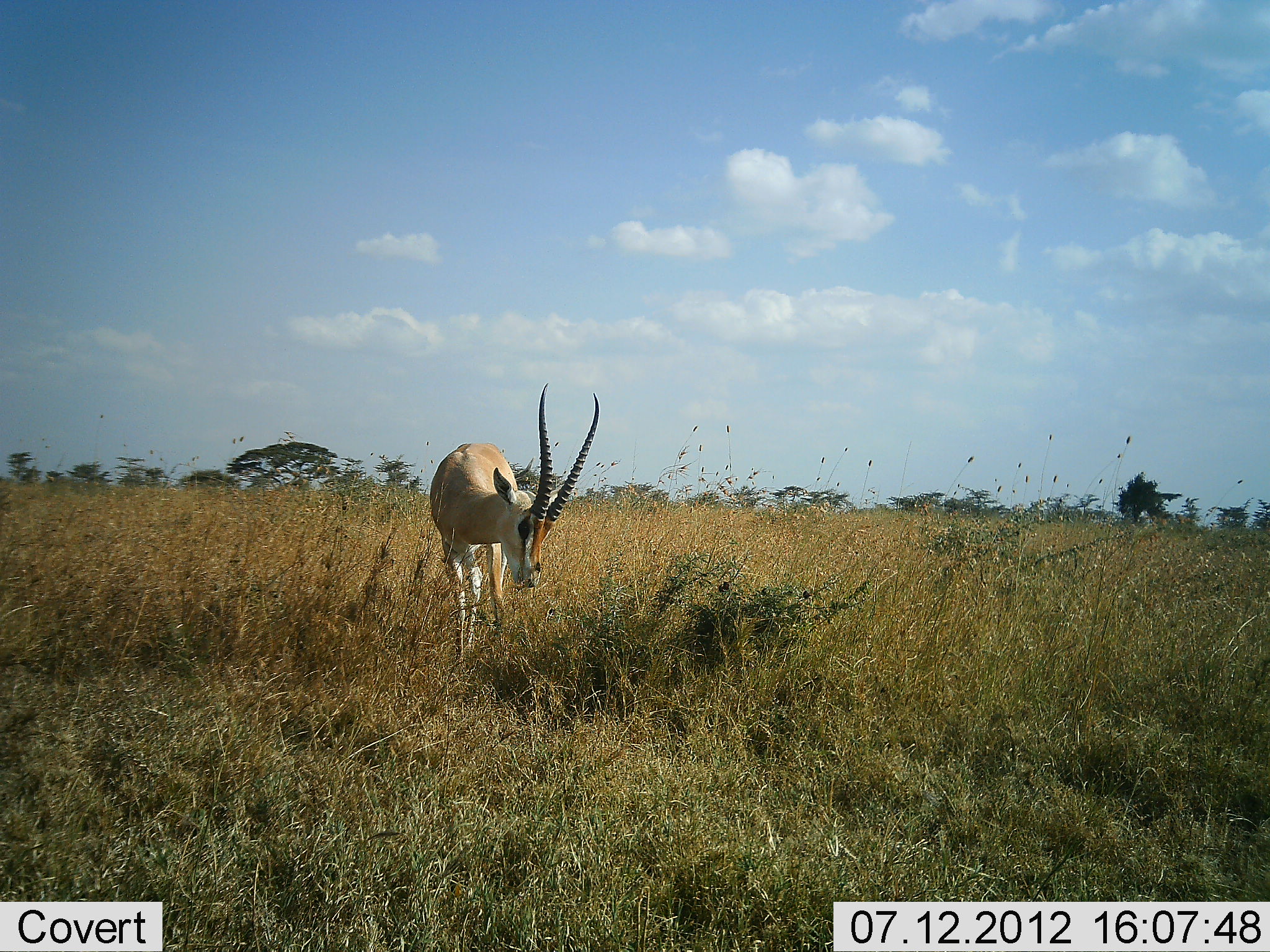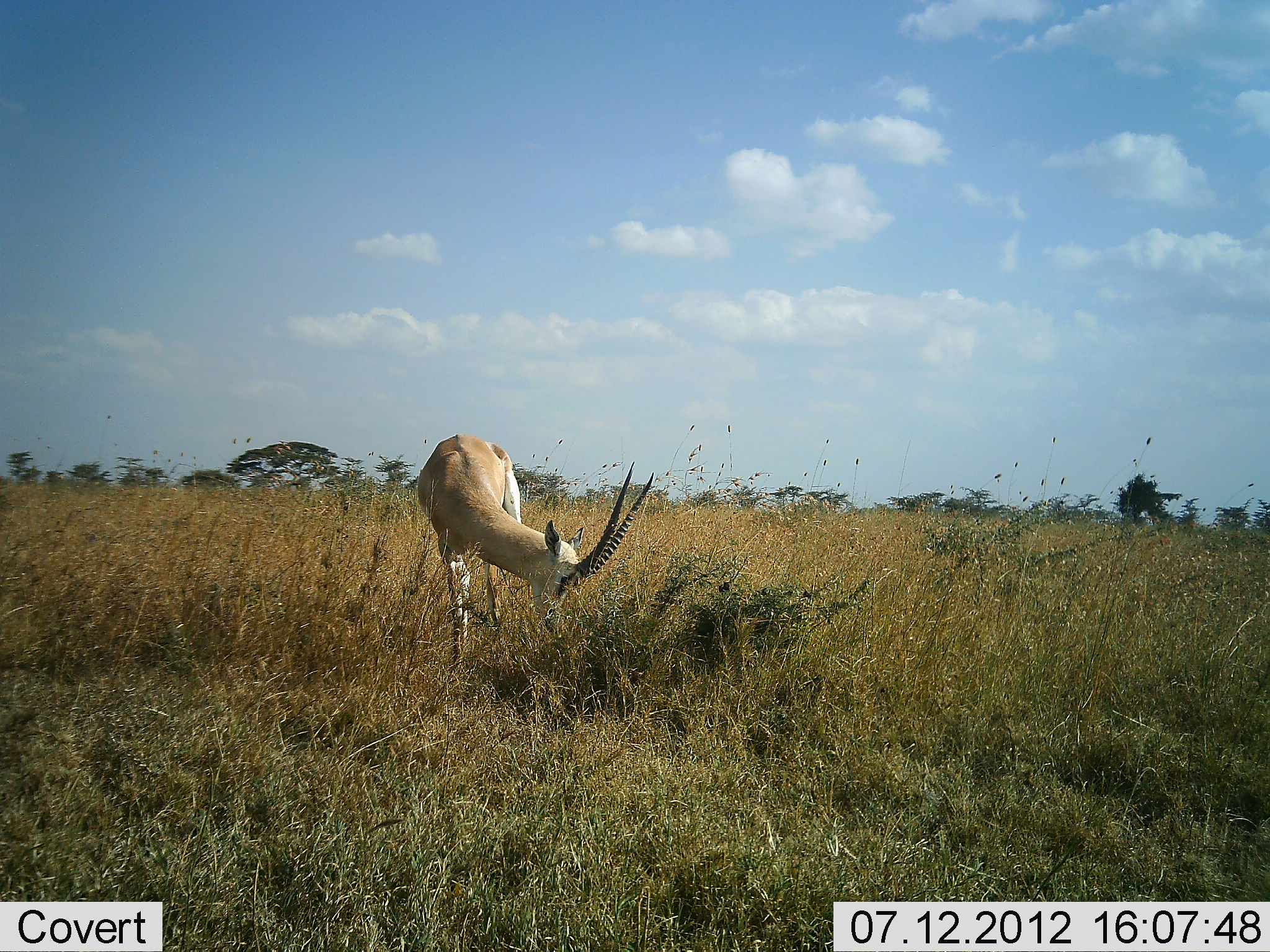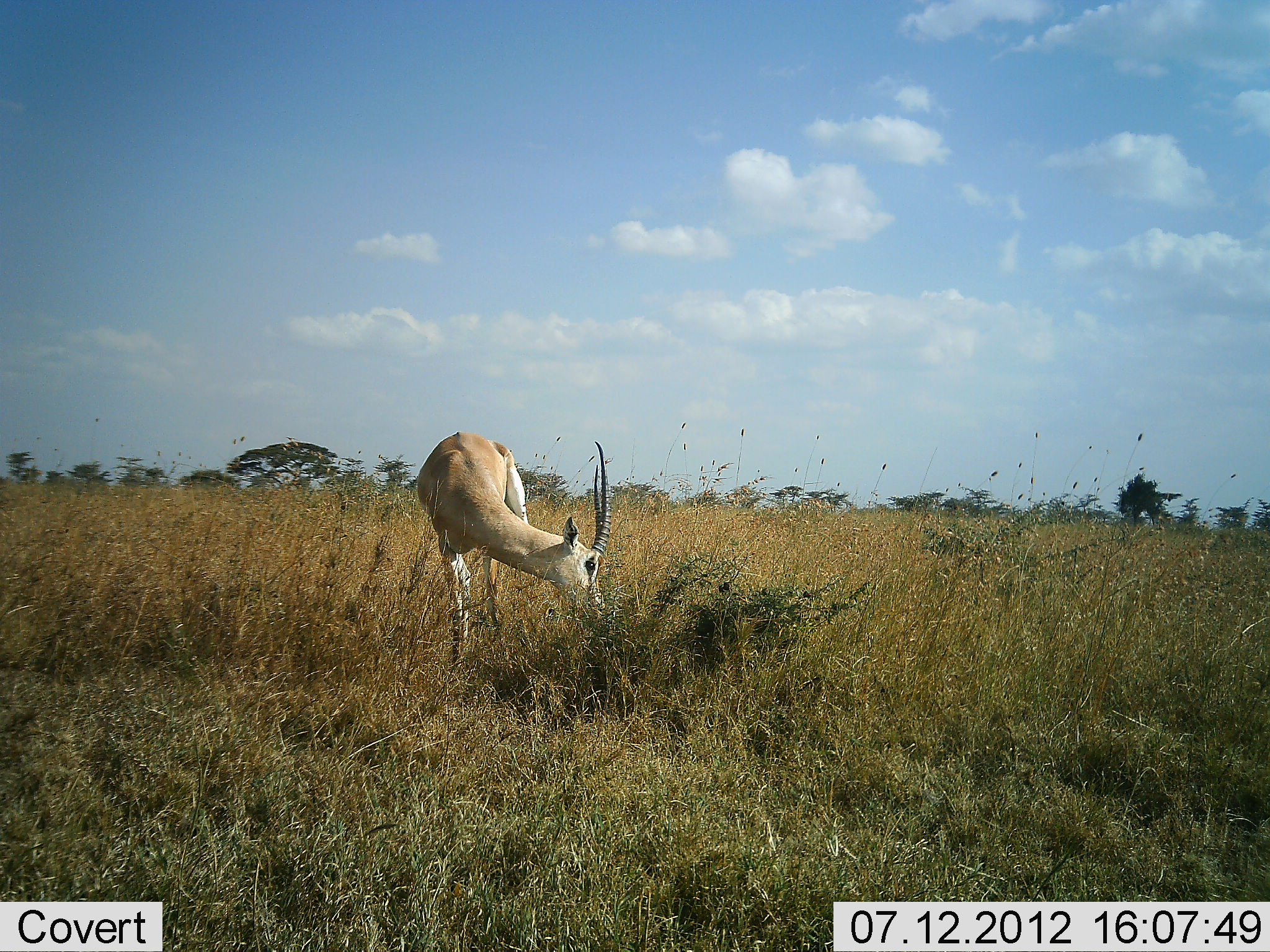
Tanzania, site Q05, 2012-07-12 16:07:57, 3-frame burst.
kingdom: Animalia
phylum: Chordata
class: Mammalia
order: Artiodactyla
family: Bovidae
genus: Nanger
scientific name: Nanger granti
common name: grant's gazelle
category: gazellegrants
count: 1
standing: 20%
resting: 0%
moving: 10%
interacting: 0%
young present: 0%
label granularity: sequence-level